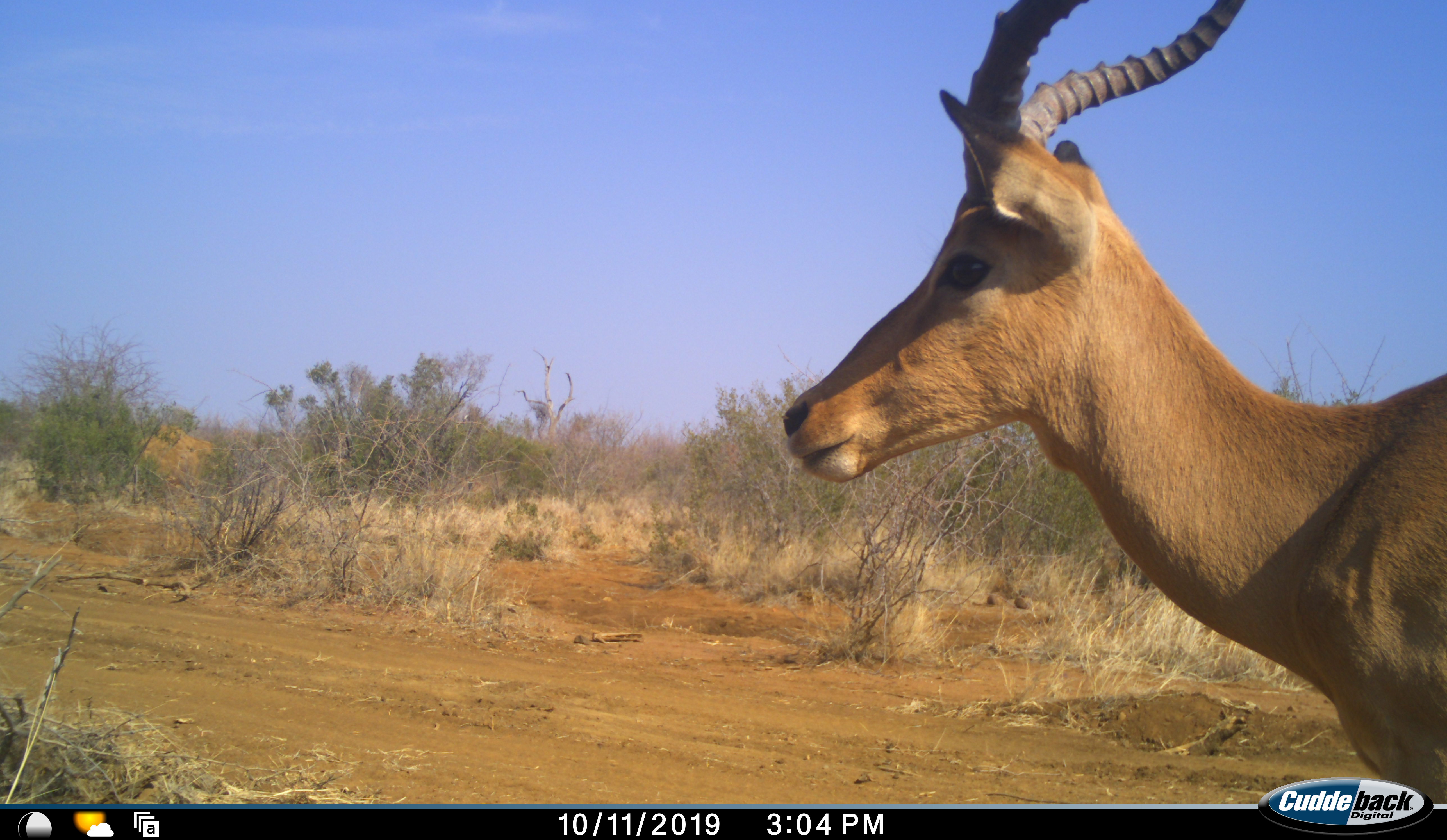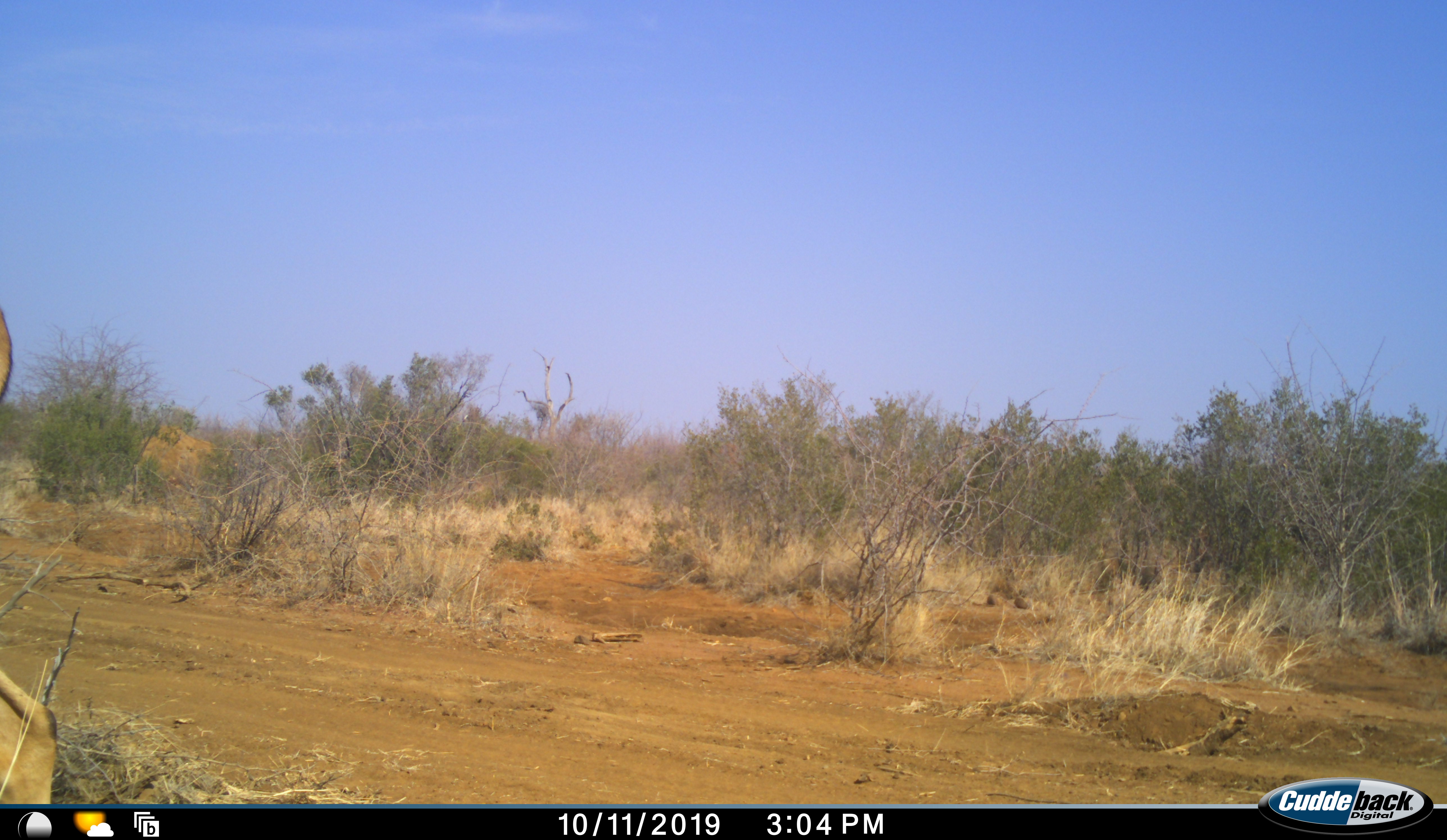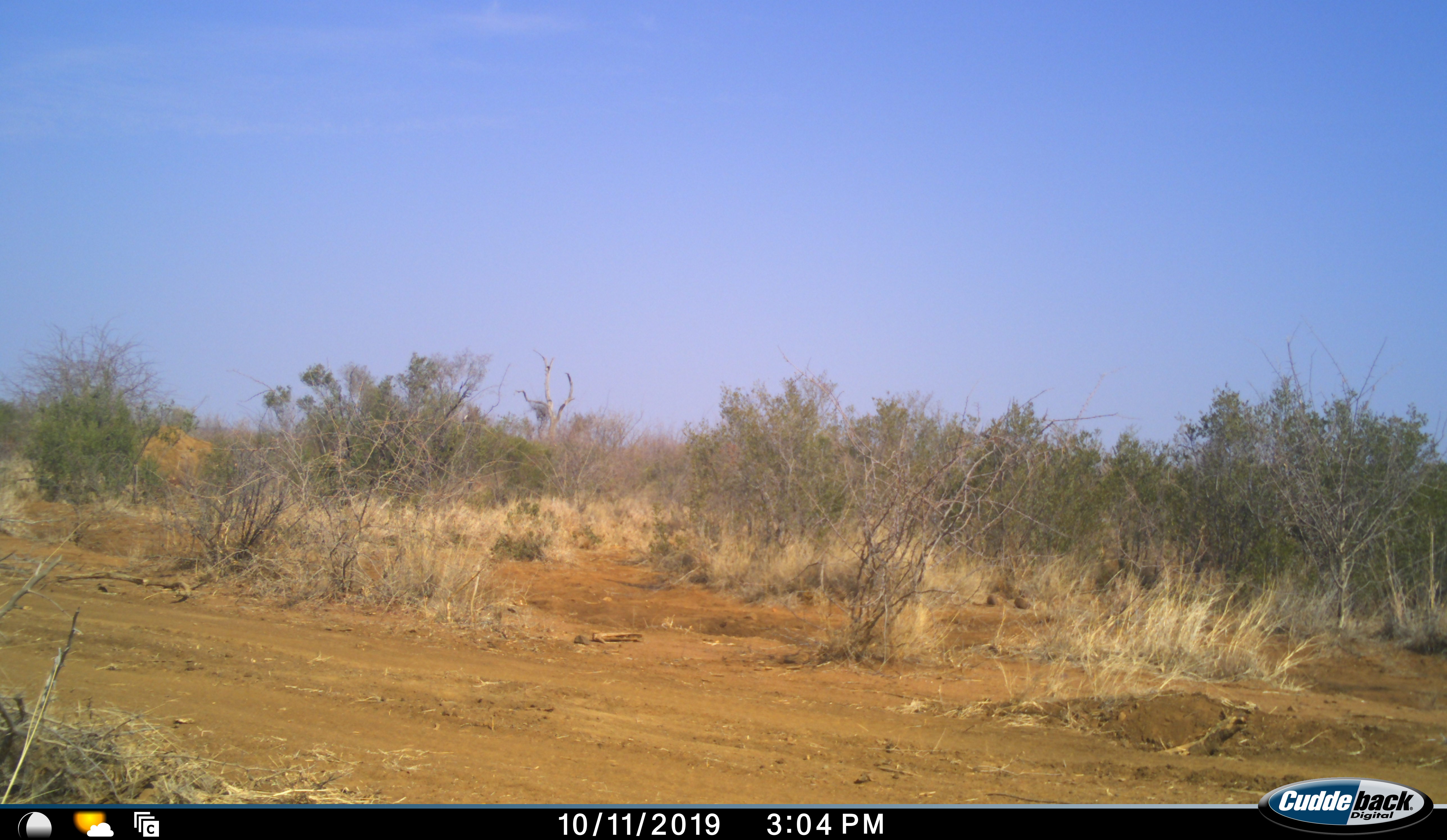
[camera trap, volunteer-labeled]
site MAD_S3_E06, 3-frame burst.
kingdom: Animalia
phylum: Chordata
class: Mammalia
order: Artiodactyla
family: Bovidae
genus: Aepyceros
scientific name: Aepyceros melampus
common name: impala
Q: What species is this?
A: Impala (Aepyceros melampus).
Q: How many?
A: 1.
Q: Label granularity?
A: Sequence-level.